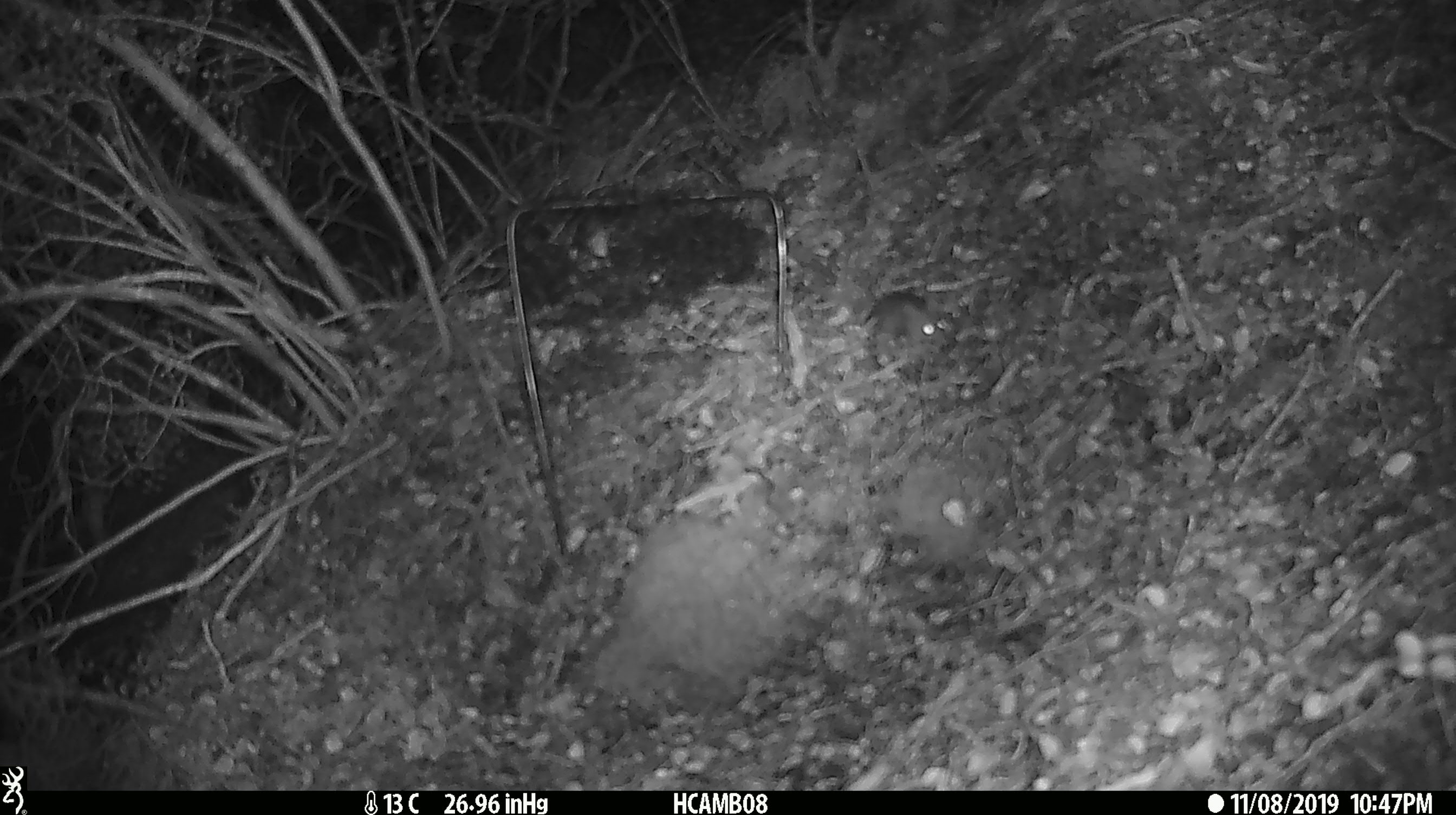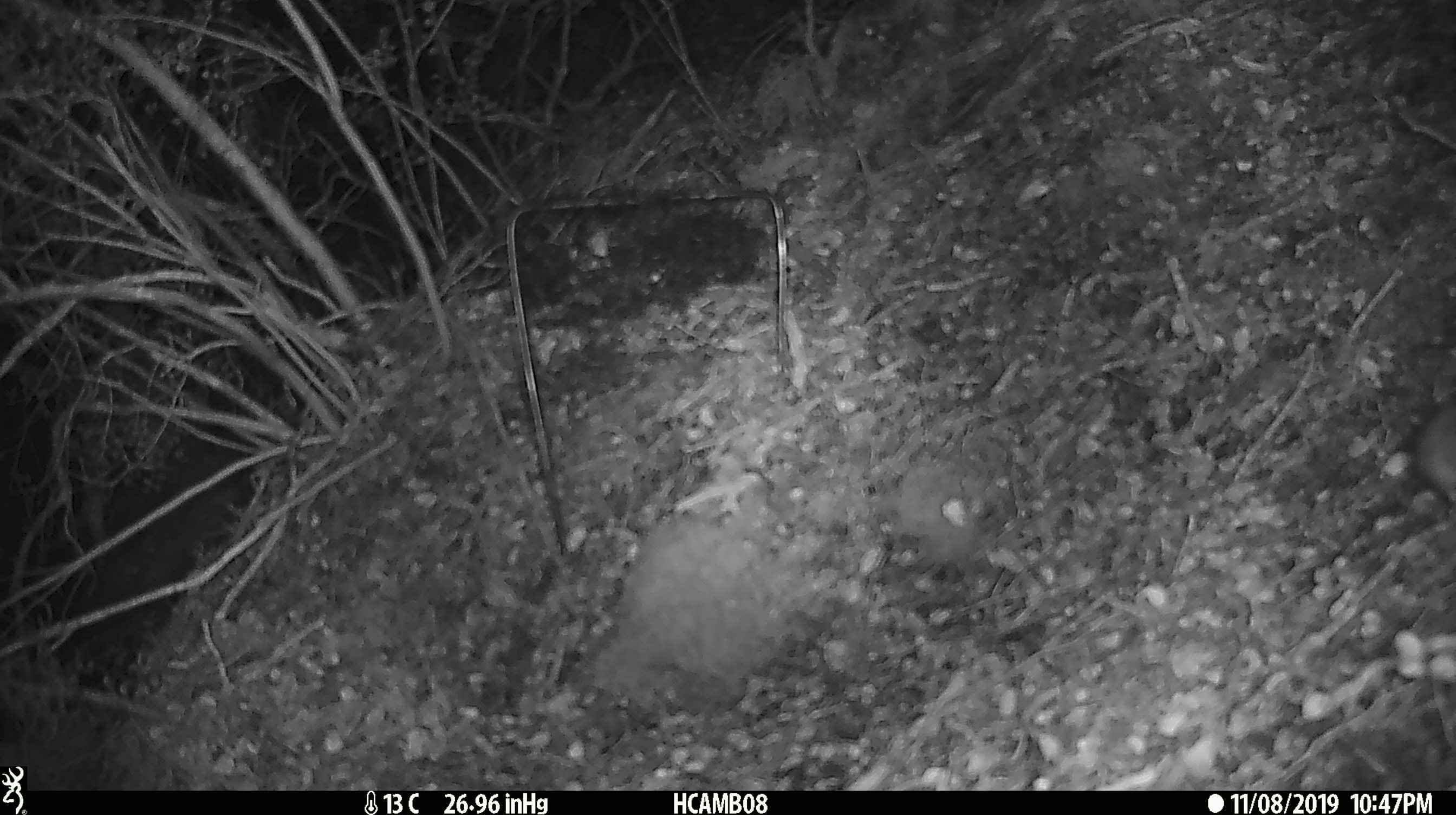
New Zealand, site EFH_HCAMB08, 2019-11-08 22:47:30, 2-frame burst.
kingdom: Animalia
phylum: Chordata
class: Mammalia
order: Rodentia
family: Muridae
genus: Mus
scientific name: Mus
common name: mouse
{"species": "mouse (Mus)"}